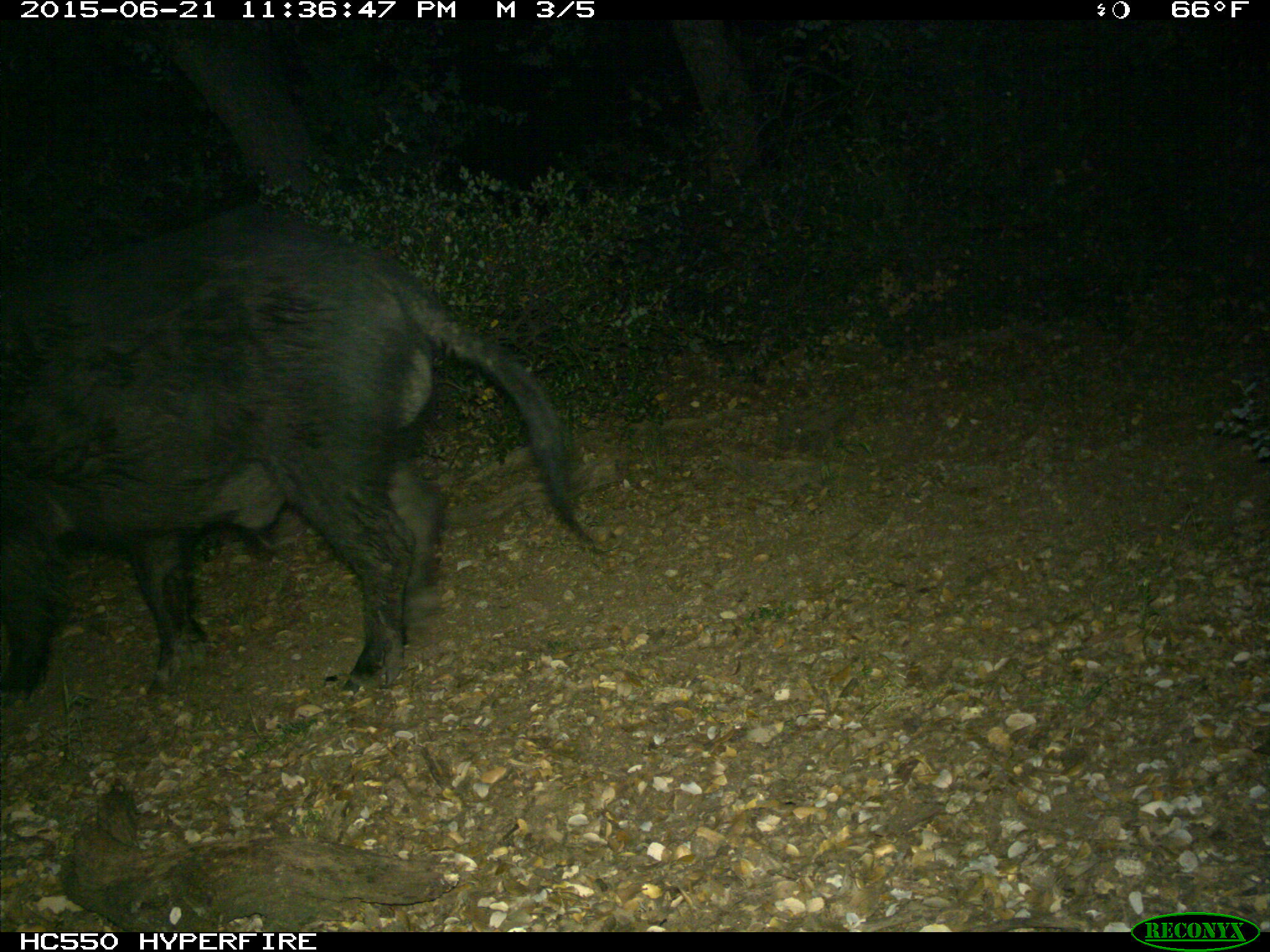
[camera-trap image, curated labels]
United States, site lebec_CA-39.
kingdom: Animalia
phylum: Chordata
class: Mammalia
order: Artiodactyla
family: Suidae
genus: Sus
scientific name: Sus scrofa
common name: wild boar